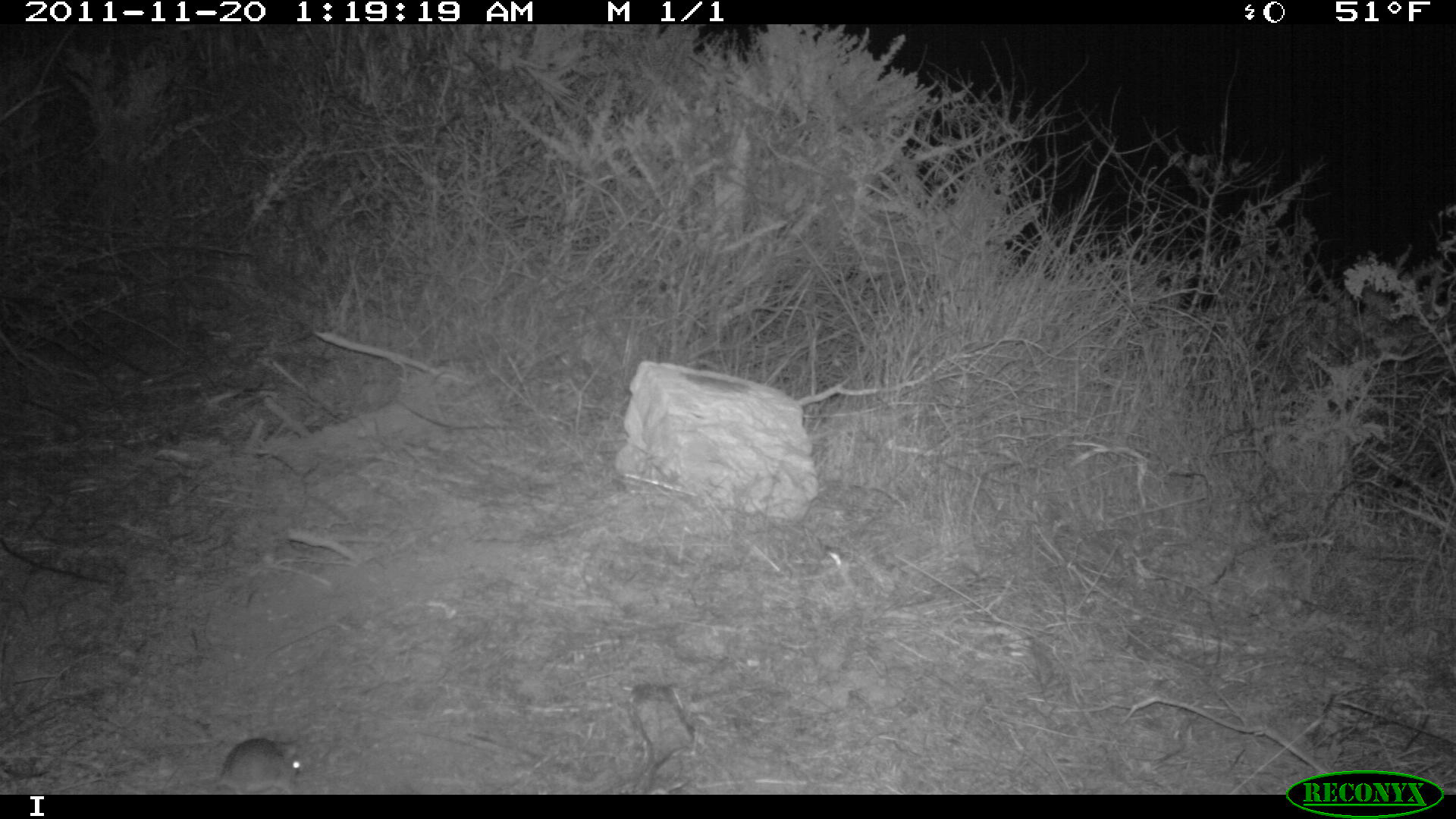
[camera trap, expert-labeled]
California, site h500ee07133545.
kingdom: Animalia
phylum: Chordata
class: Mammalia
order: Rodentia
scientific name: Rodentia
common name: rodent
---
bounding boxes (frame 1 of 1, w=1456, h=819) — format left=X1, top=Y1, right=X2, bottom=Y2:
rodent: left=212, top=738, right=303, bottom=794